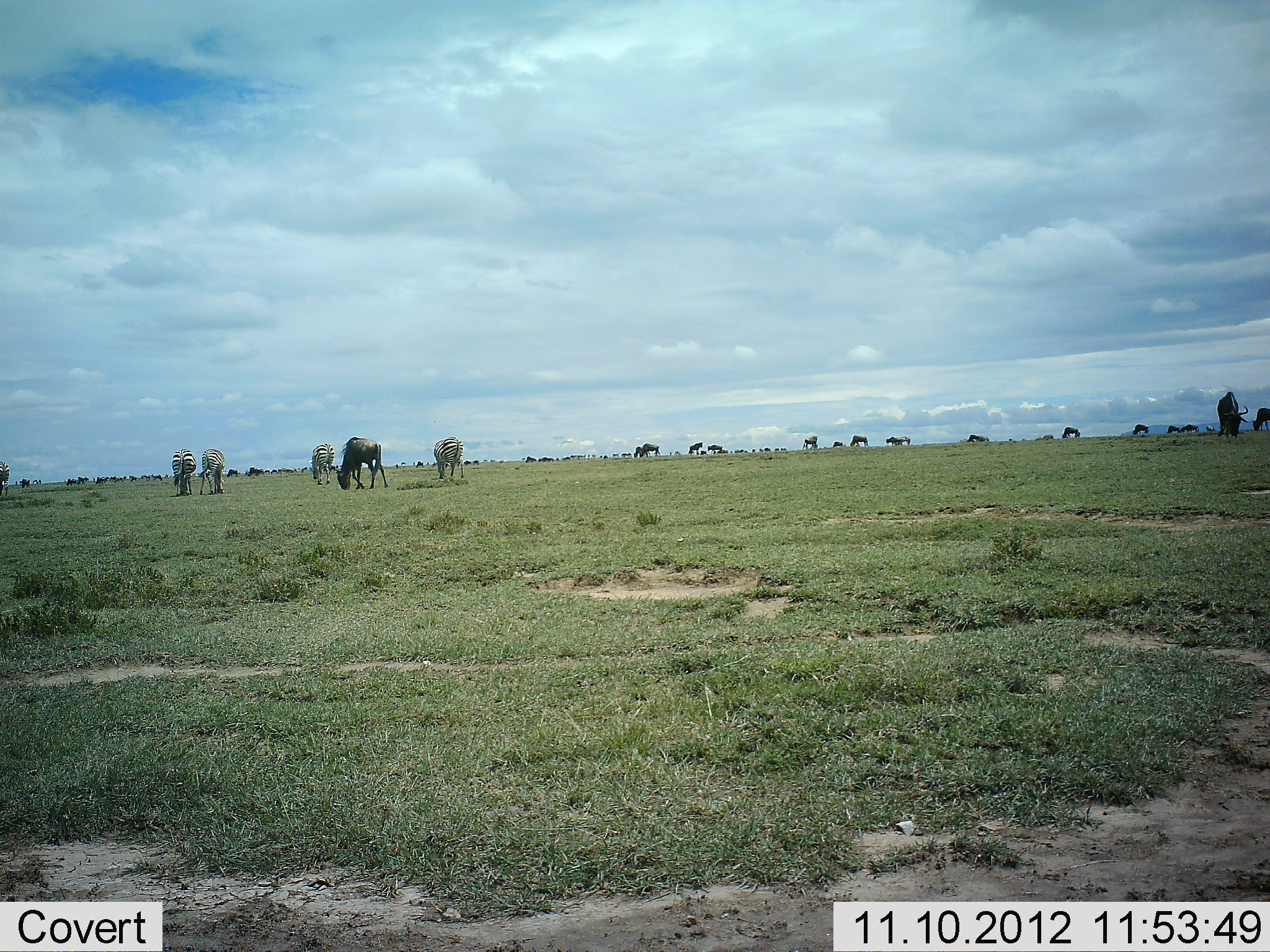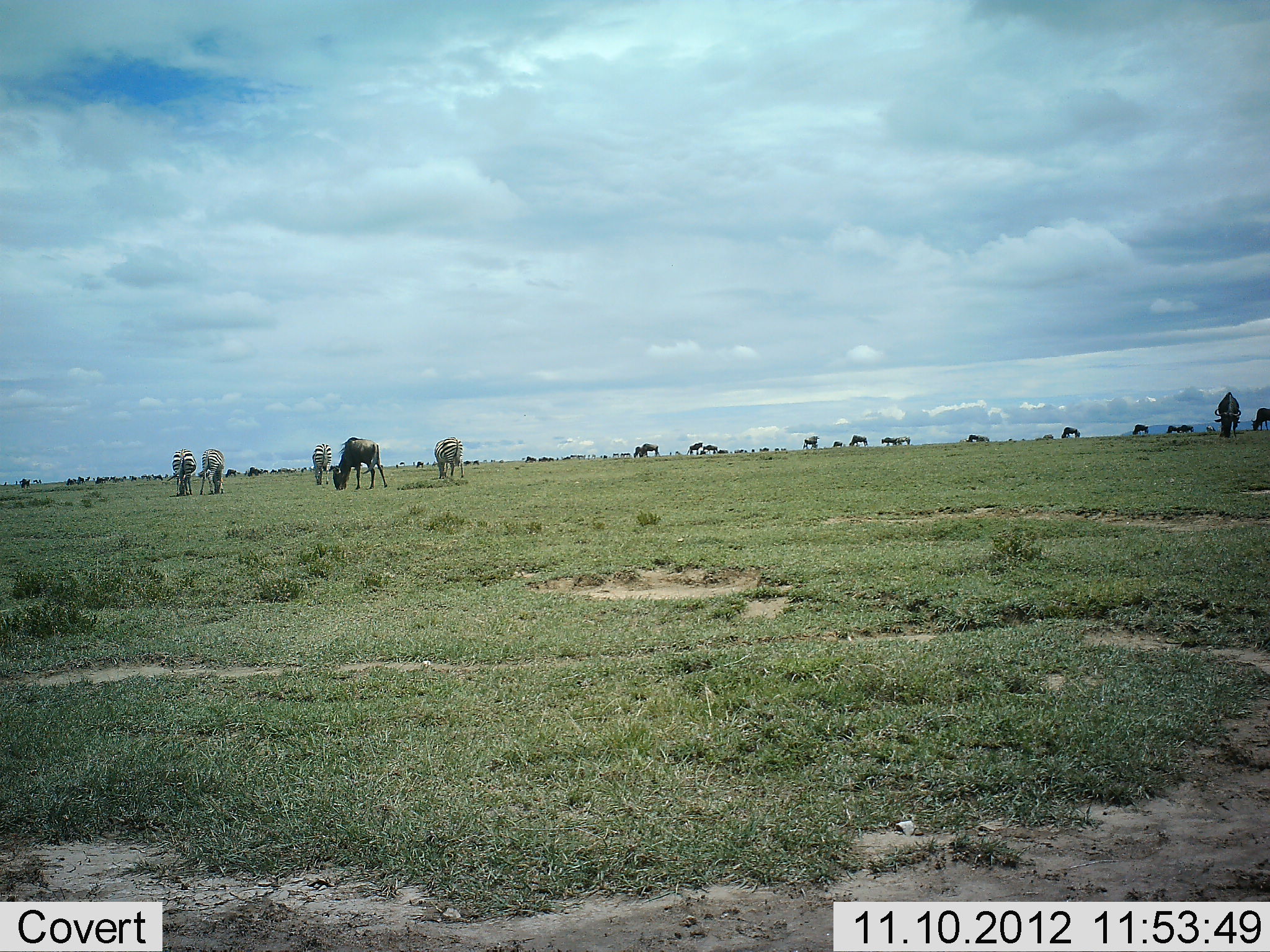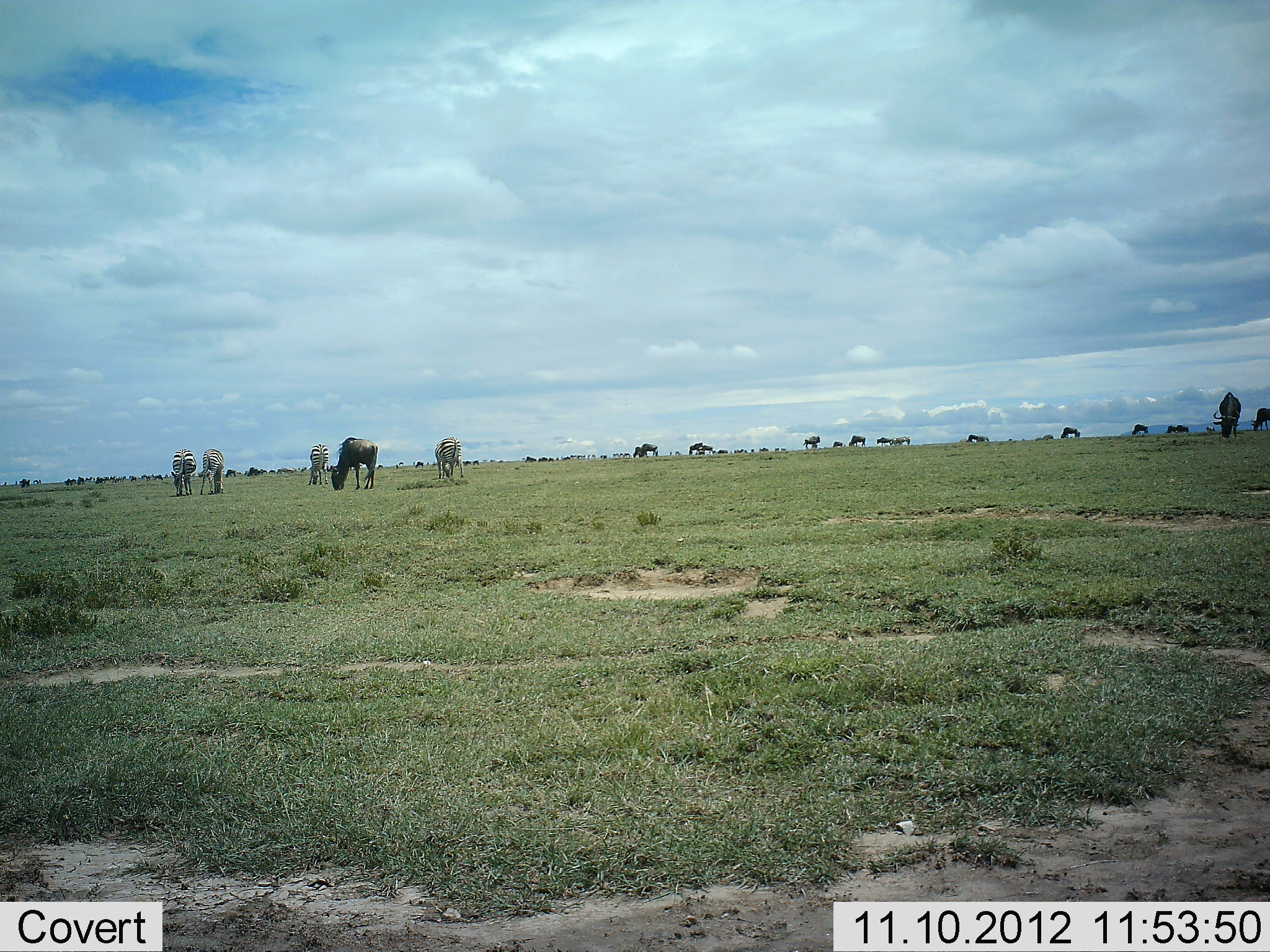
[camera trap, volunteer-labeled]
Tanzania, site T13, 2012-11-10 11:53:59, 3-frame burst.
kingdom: Animalia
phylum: Chordata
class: Mammalia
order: Artiodactyla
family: Bovidae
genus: Connochaetes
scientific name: Connochaetes taurinus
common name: blue wildebeest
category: wildebeest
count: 11-50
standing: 42%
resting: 8%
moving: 33%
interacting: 8%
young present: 0%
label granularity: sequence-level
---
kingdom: Animalia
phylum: Chordata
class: Mammalia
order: Perissodactyla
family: Equidae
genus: Equus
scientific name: Equus quagga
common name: plains zebra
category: zebra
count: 4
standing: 33%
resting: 0%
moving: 17%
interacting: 0%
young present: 0%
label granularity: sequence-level